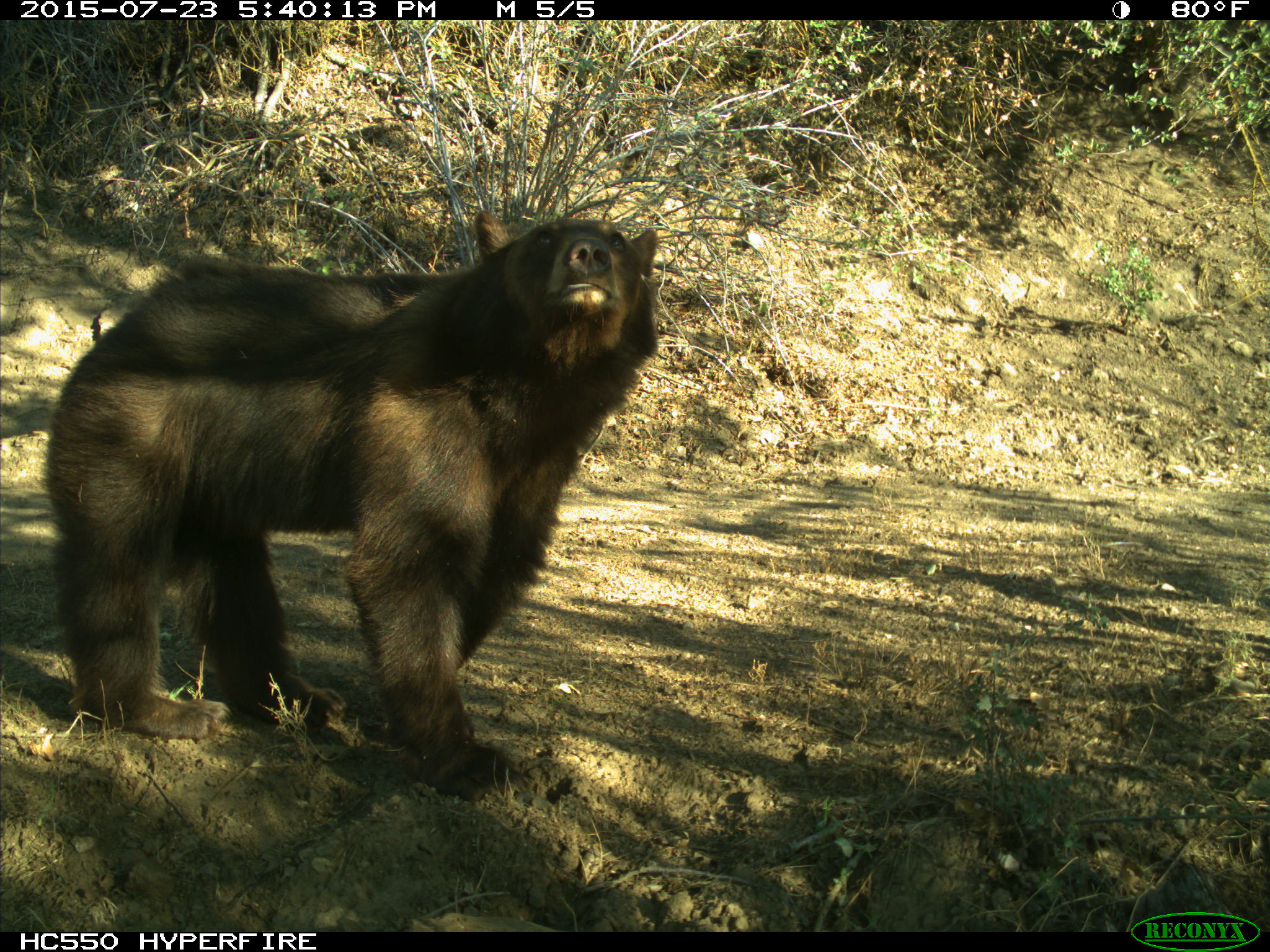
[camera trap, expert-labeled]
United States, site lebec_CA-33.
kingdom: Animalia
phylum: Chordata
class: Mammalia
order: Carnivora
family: Ursidae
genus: Ursus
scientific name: Ursus americanus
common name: american black bear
Ursus americanus (american black bear).